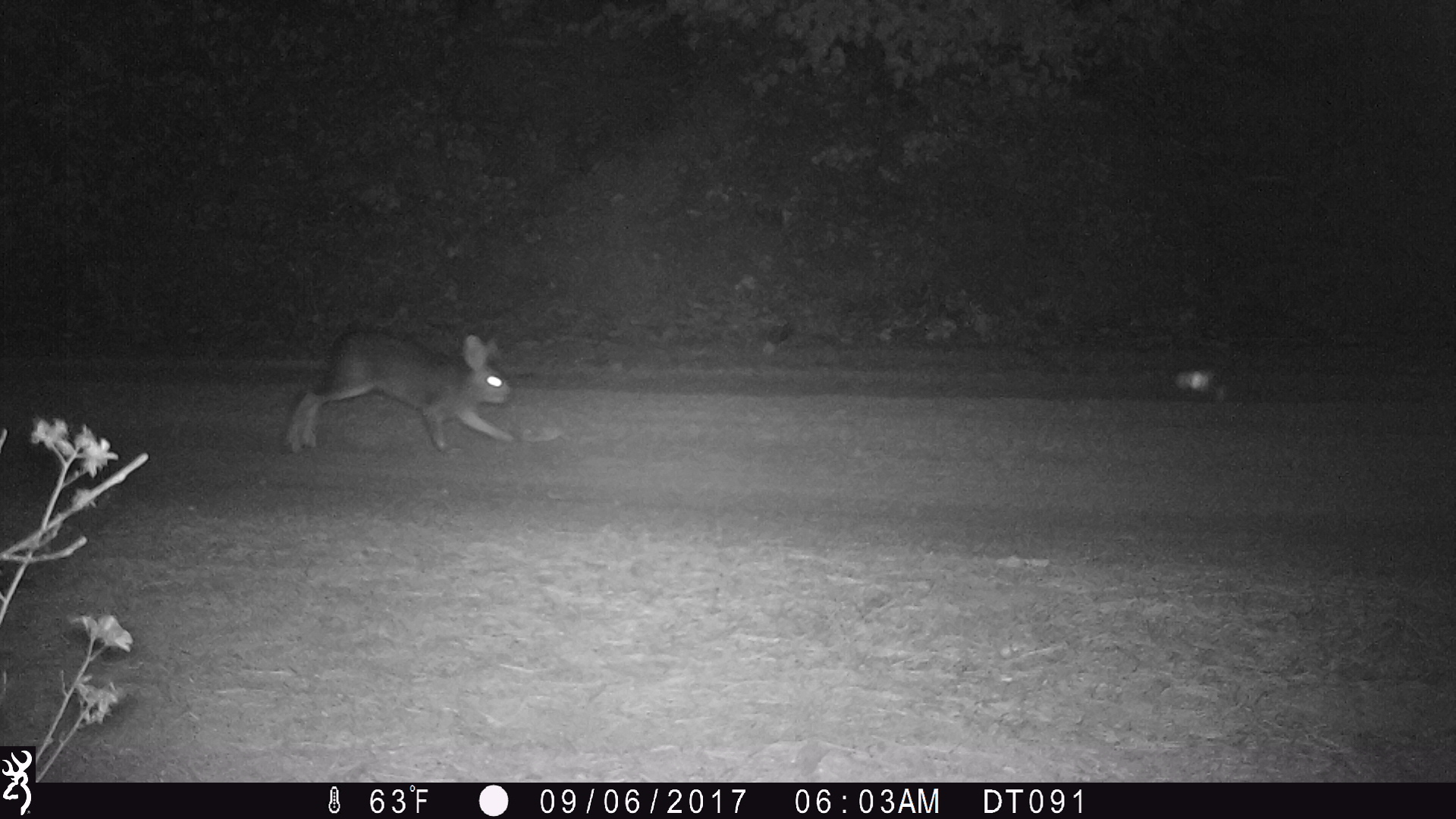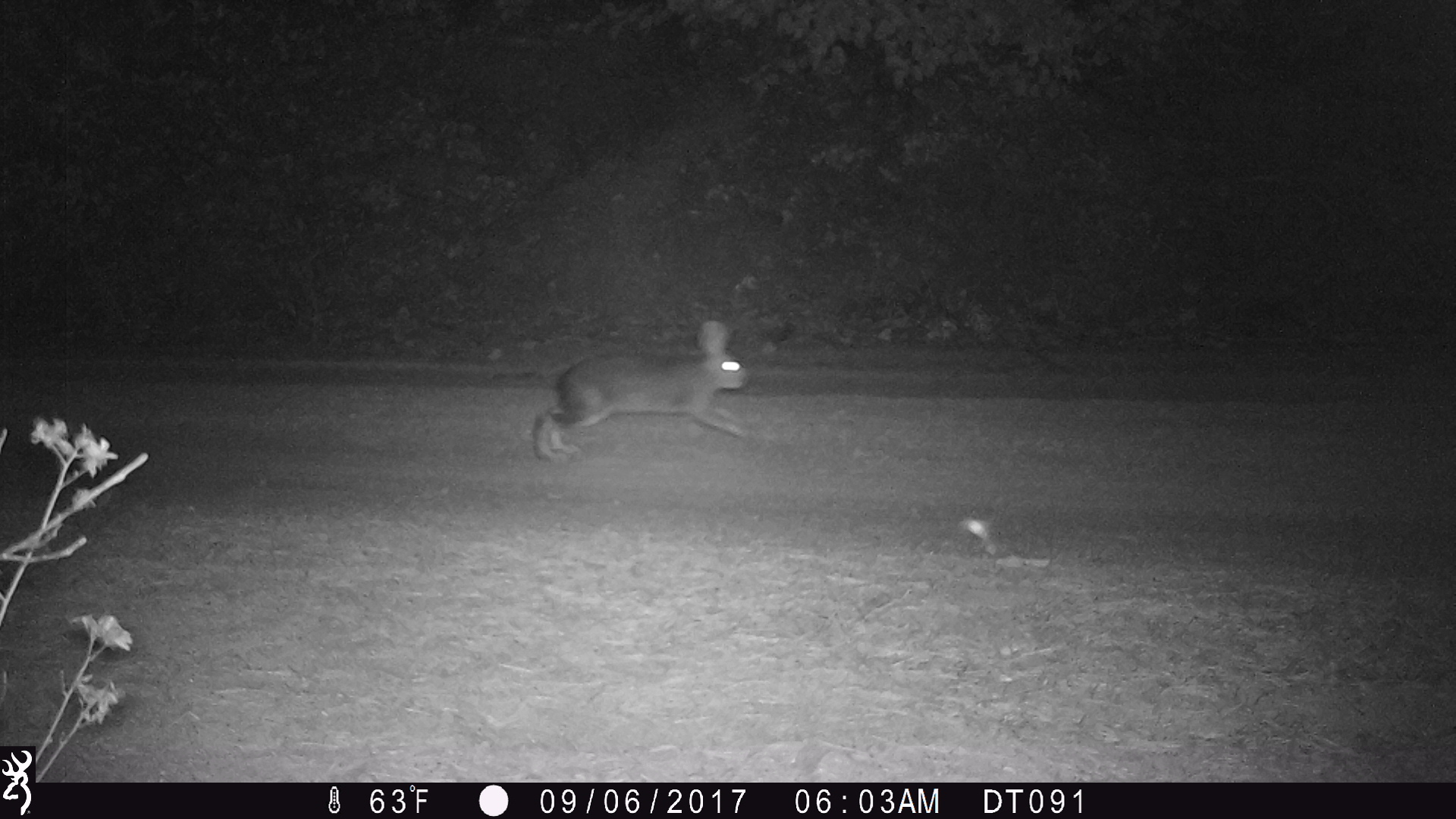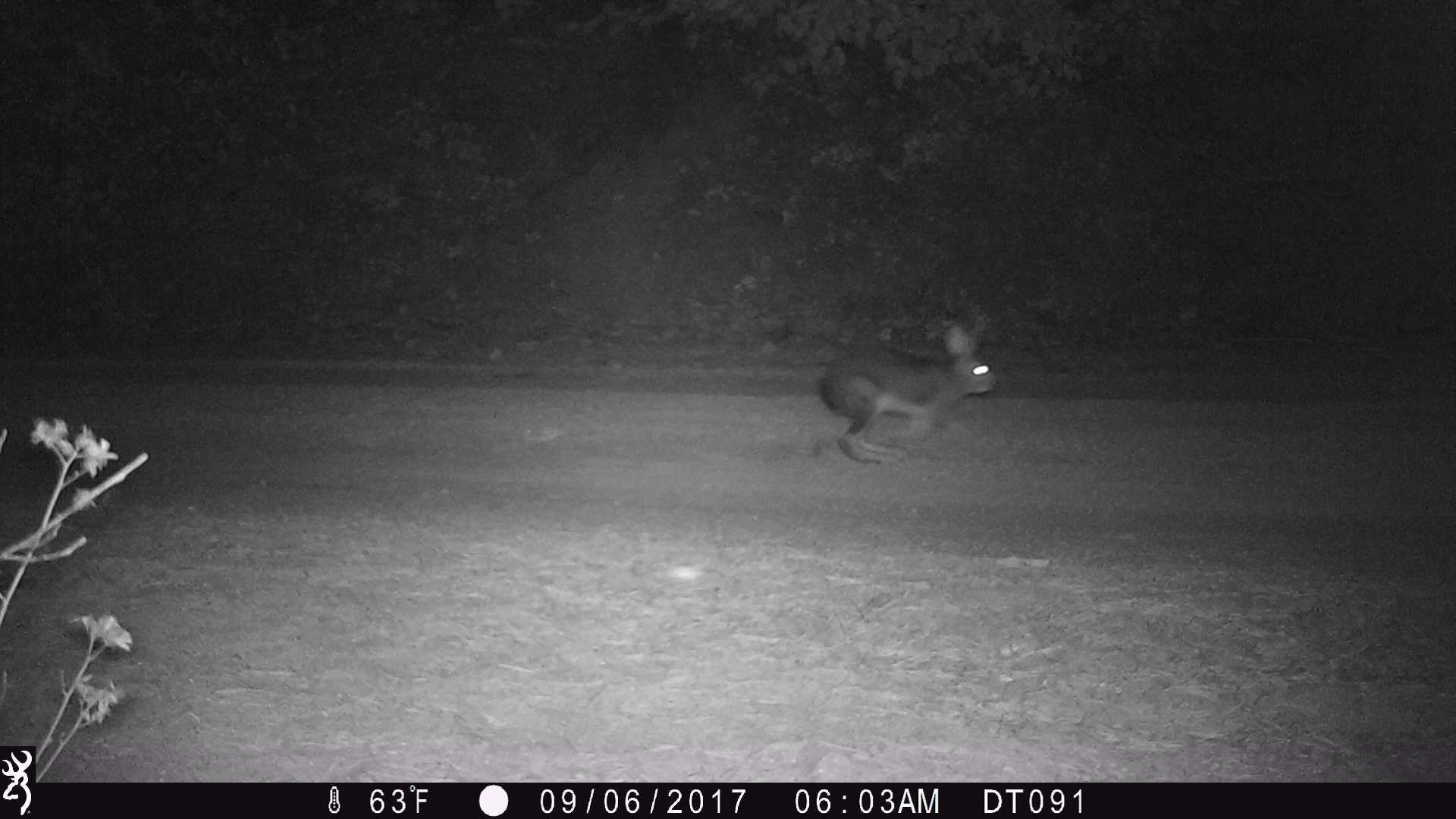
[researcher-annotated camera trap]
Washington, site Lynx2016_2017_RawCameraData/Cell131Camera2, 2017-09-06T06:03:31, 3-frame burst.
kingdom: Animalia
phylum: Chordata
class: Mammalia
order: Lagomorpha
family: Leporidae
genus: Lepus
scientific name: Lepus americanus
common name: snowshoe hare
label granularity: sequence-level